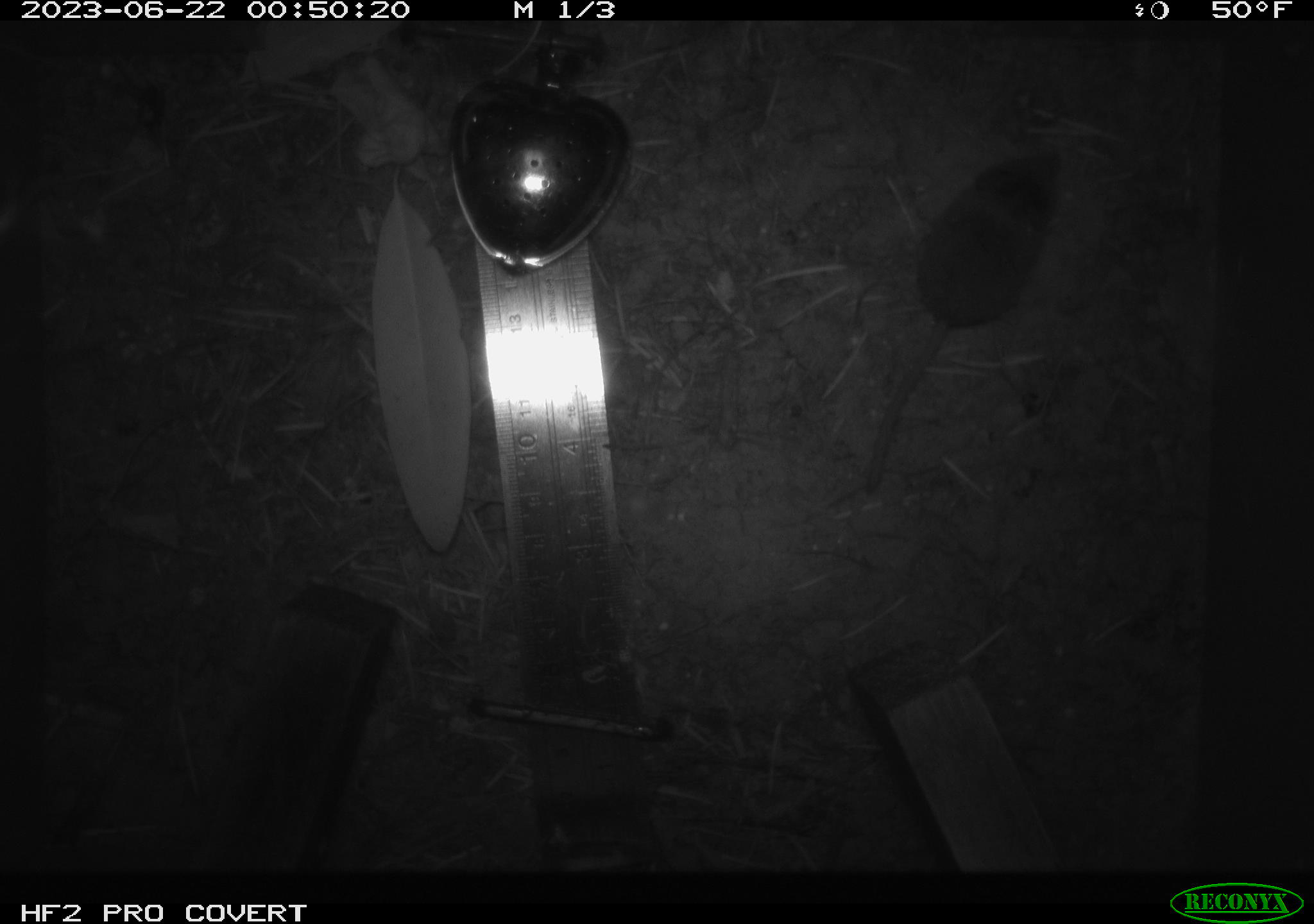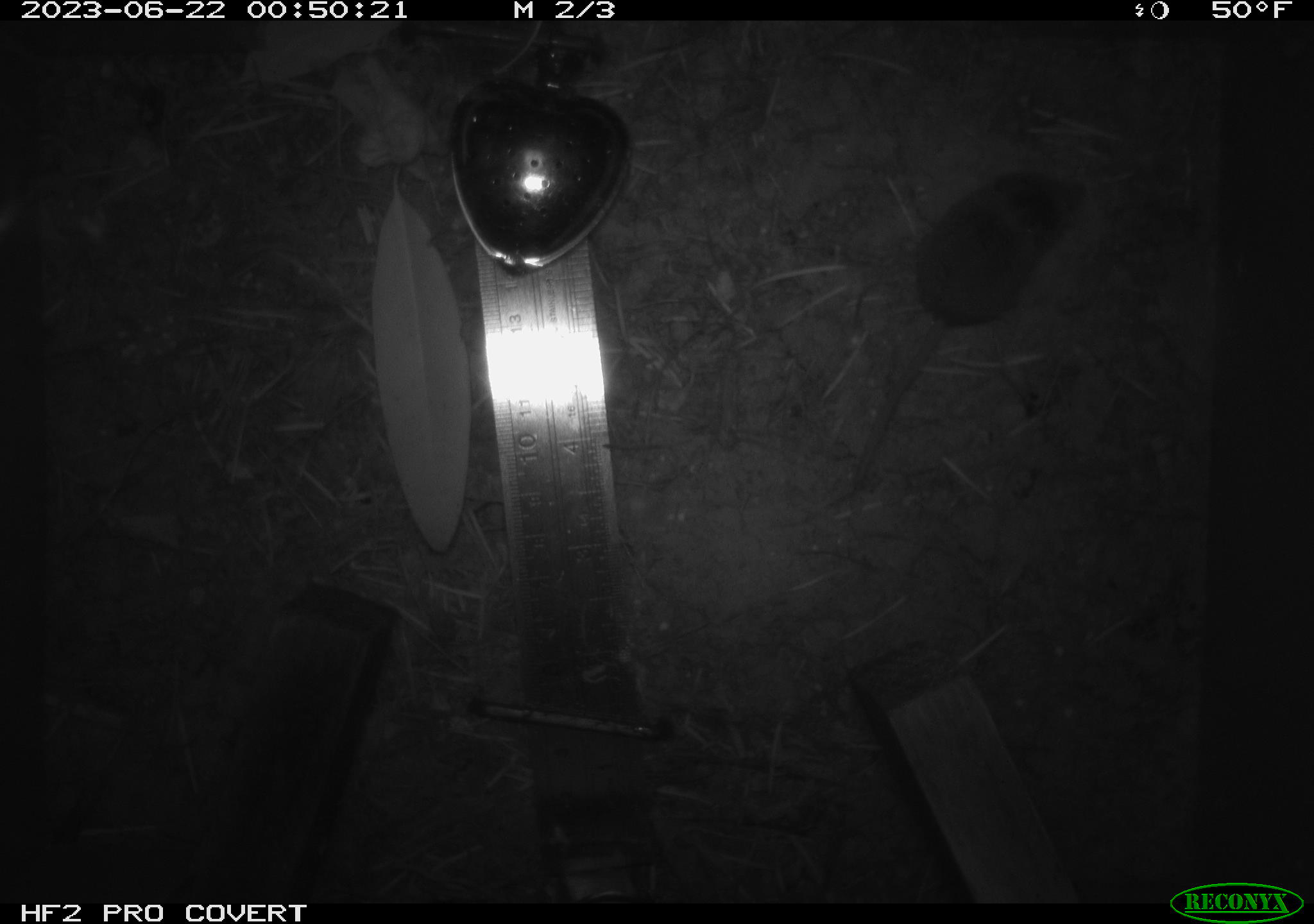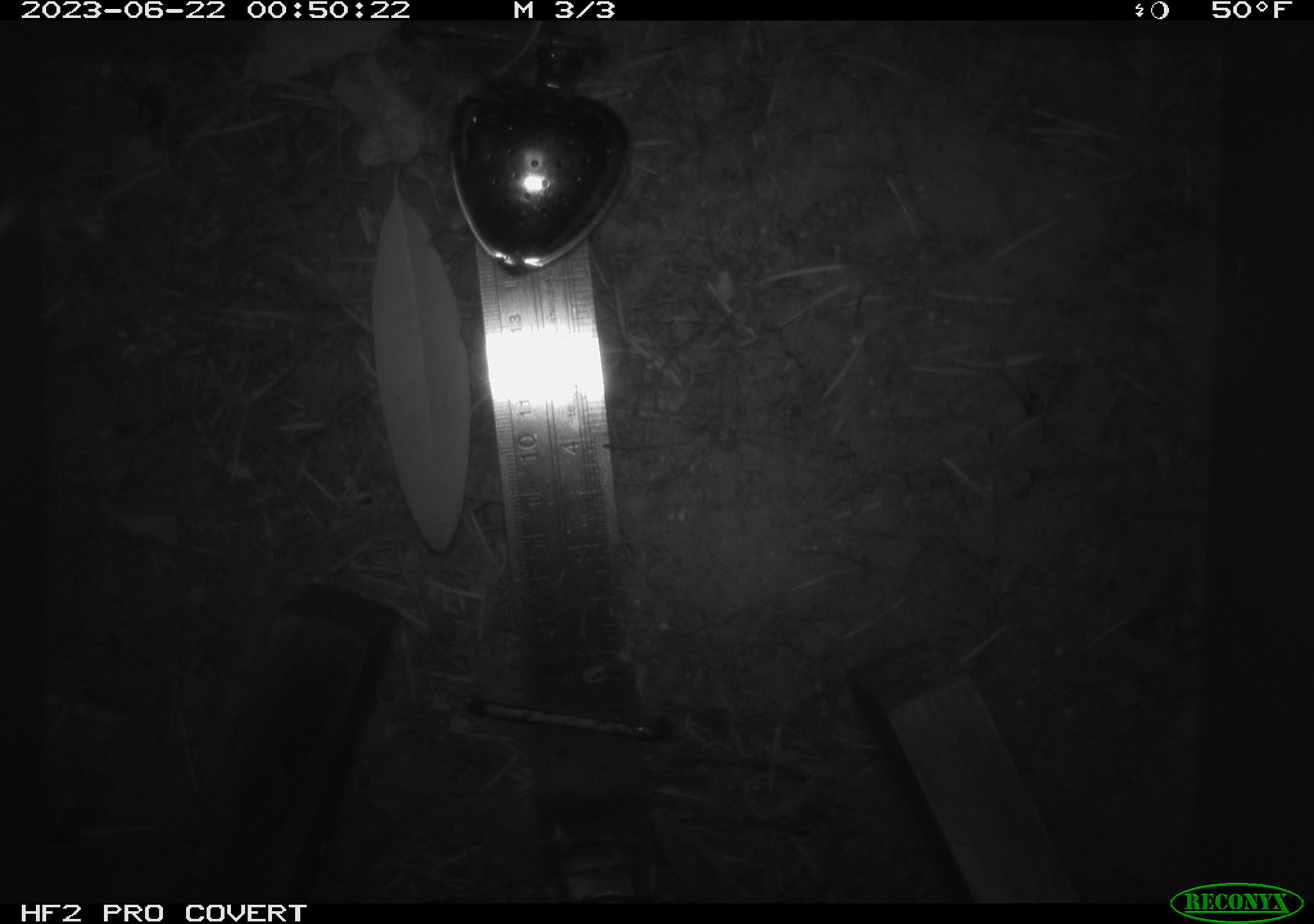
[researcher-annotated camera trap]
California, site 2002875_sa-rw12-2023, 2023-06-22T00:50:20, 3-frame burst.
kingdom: Animalia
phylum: Chordata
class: Mammalia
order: Eulipotyphla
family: Soricidae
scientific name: Soricidae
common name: shrews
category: soricidae family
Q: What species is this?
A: Soricidae family (shrews) (Soricidae).